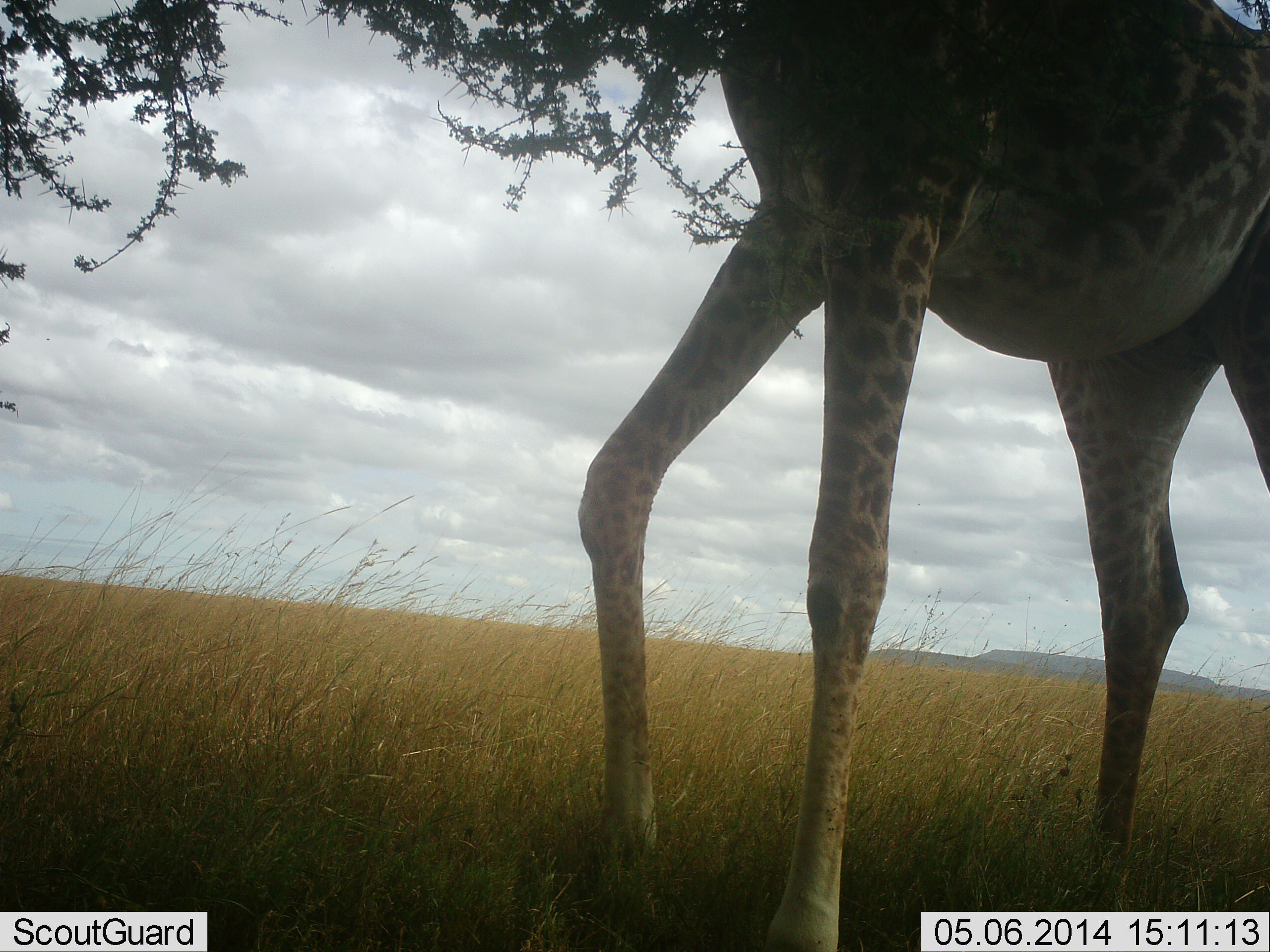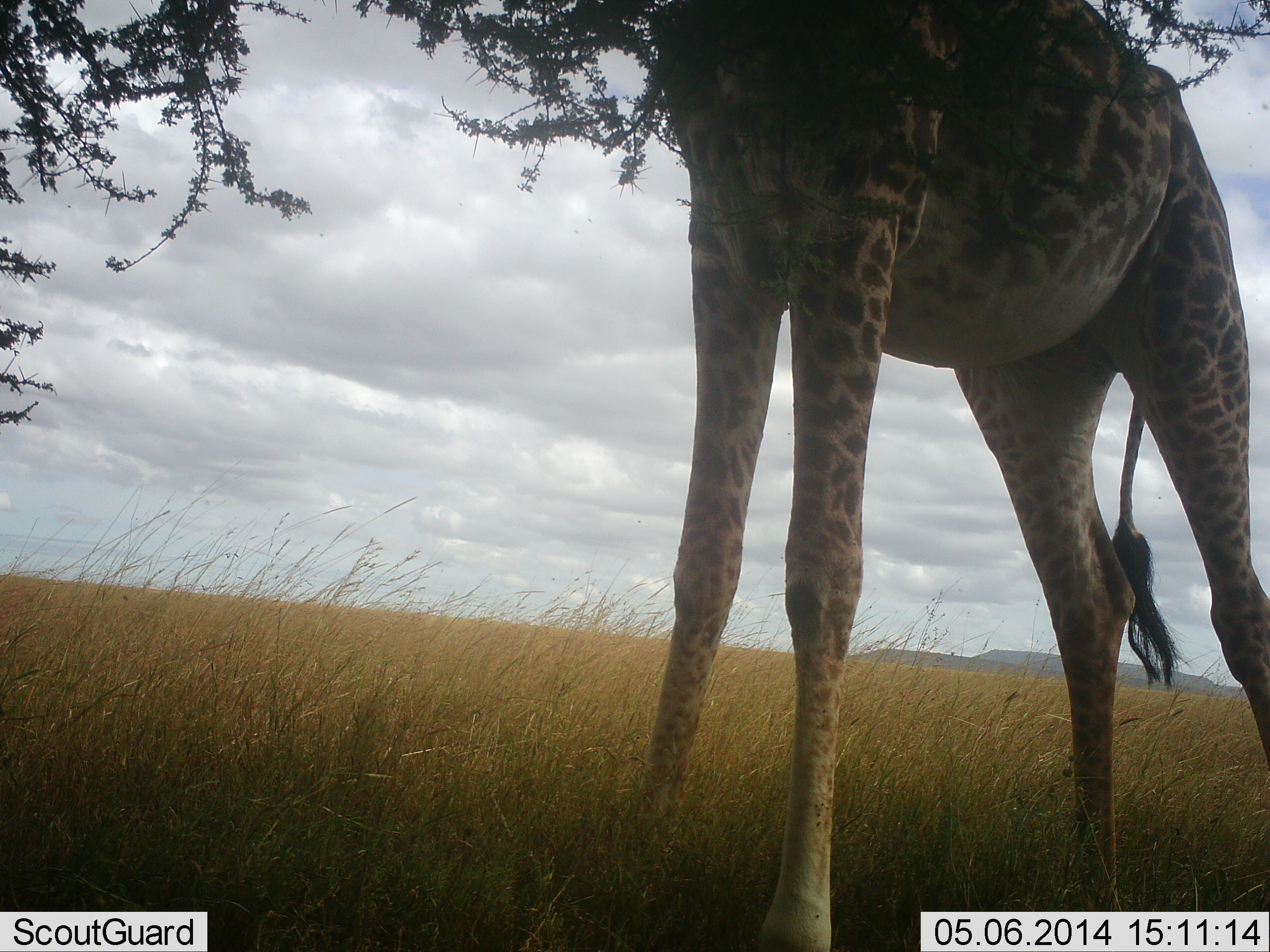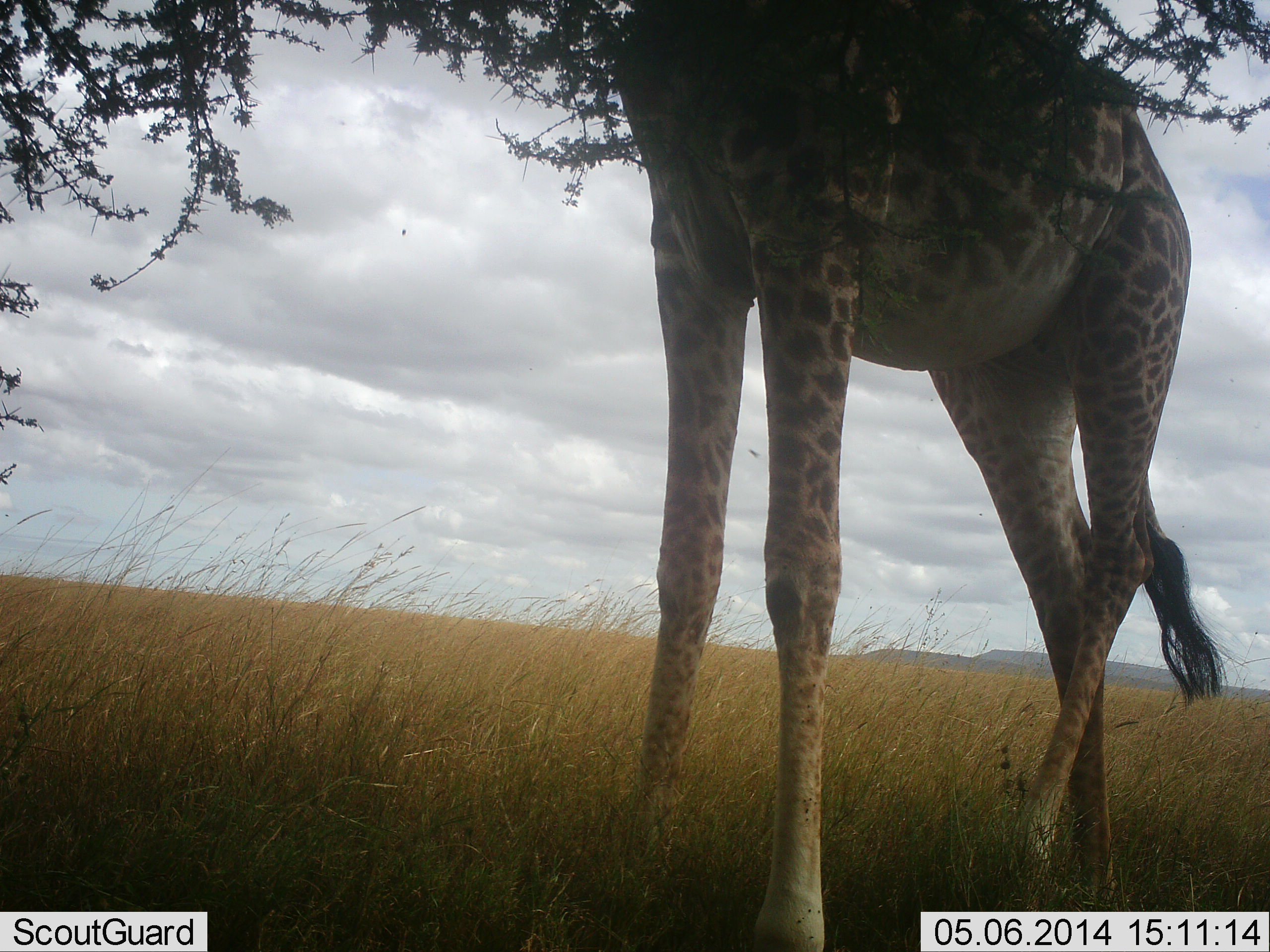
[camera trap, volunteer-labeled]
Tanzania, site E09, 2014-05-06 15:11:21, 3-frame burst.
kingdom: Animalia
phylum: Chordata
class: Mammalia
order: Artiodactyla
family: Giraffidae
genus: Giraffa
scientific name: Giraffa camelopardalis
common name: giraffe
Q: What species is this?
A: Giraffe (Giraffa camelopardalis).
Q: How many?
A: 1.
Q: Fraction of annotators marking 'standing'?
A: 64%.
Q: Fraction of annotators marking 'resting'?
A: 0%.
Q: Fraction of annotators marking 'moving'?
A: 3%.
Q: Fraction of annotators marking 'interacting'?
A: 0%.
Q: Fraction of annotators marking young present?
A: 0%.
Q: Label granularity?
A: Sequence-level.